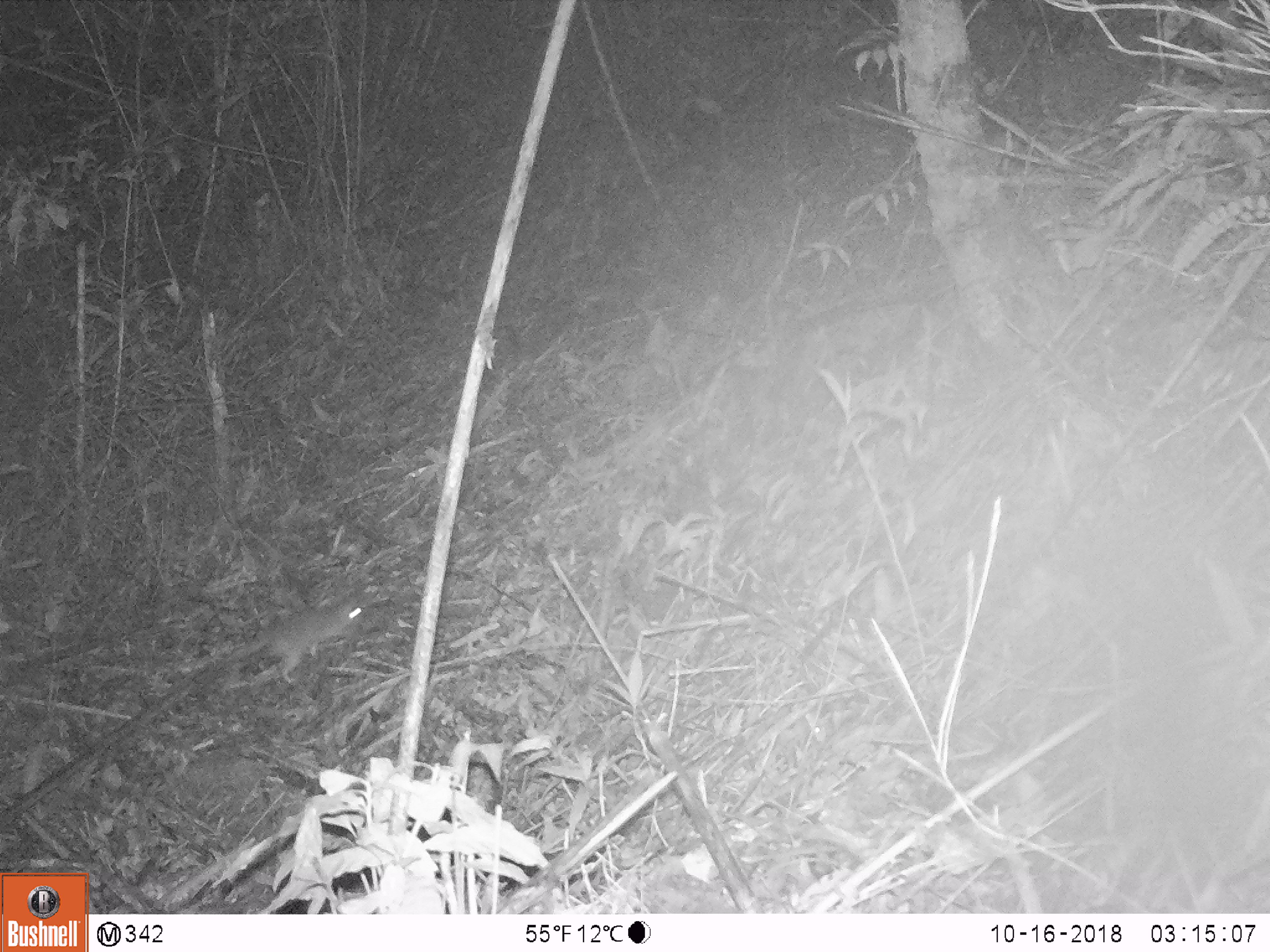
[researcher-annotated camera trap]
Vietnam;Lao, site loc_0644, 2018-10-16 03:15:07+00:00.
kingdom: Animalia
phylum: Chordata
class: Mammalia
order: Rodentia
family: Muridae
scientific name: Muridae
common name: old-world mice and rats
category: unidentified murid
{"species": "unidentified murid (old-world mice and rats) (Muridae)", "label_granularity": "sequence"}